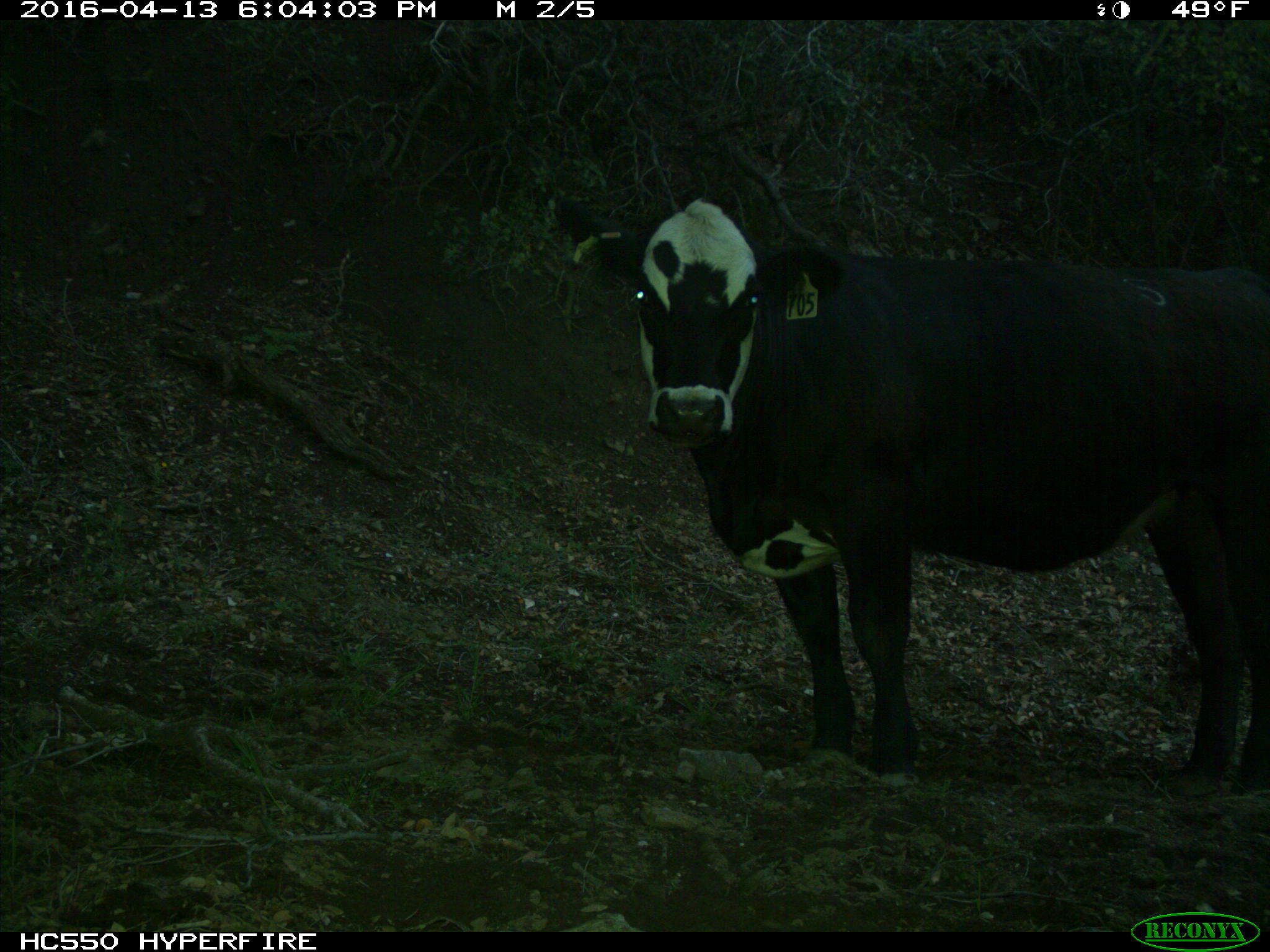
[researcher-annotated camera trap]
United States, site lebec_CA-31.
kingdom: Animalia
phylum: Chordata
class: Mammalia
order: Artiodactyla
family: Bovidae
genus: Bos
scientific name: Bos taurus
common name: domestic cow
Bos taurus (domestic cow).